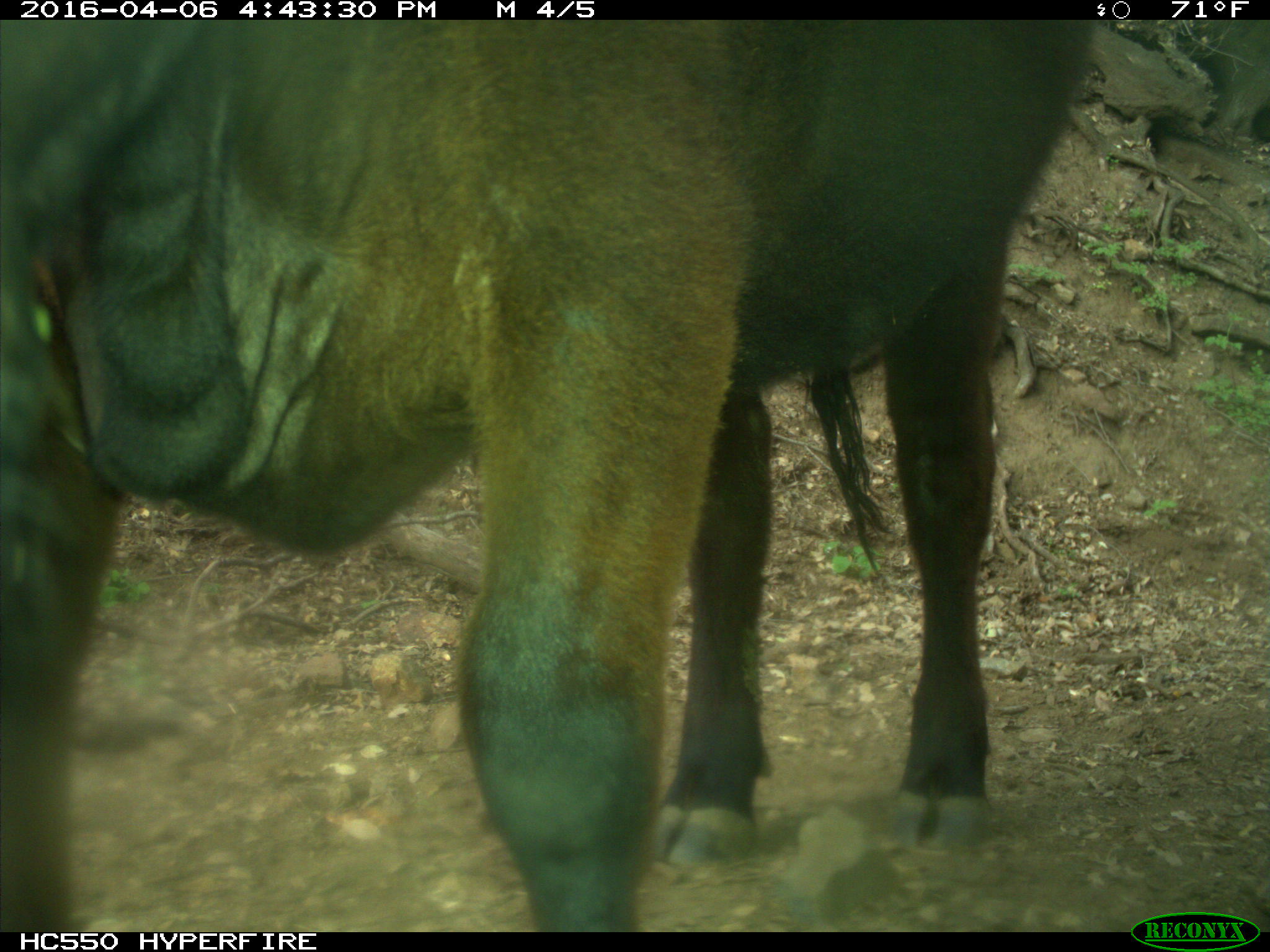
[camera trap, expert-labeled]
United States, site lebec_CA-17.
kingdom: Animalia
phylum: Chordata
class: Mammalia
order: Artiodactyla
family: Bovidae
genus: Bos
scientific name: Bos taurus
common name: domestic cow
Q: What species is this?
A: Bos taurus (domestic cow).